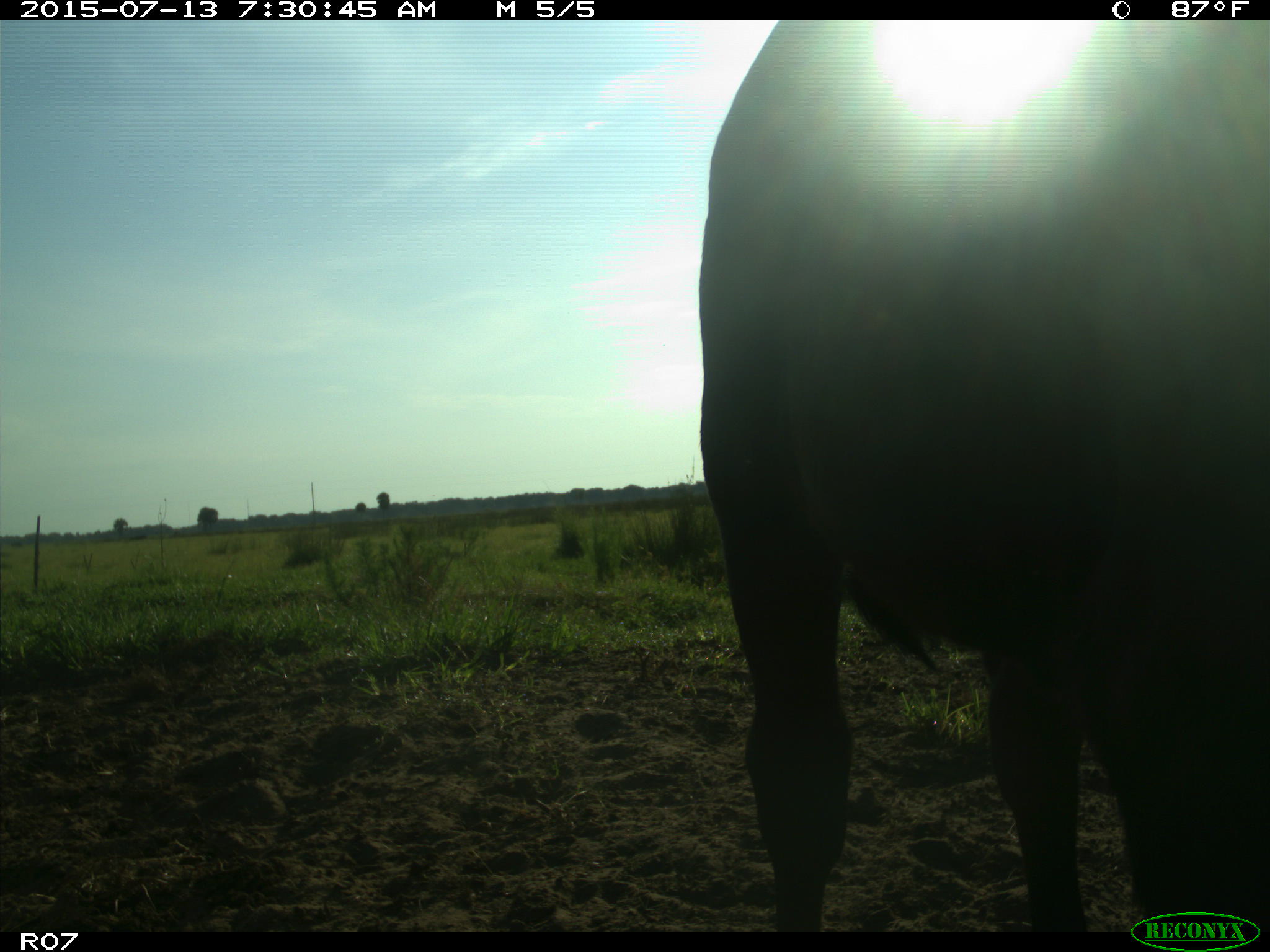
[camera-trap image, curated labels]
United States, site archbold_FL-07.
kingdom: Animalia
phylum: Chordata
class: Mammalia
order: Artiodactyla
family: Bovidae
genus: Bos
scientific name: Bos taurus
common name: domestic cow